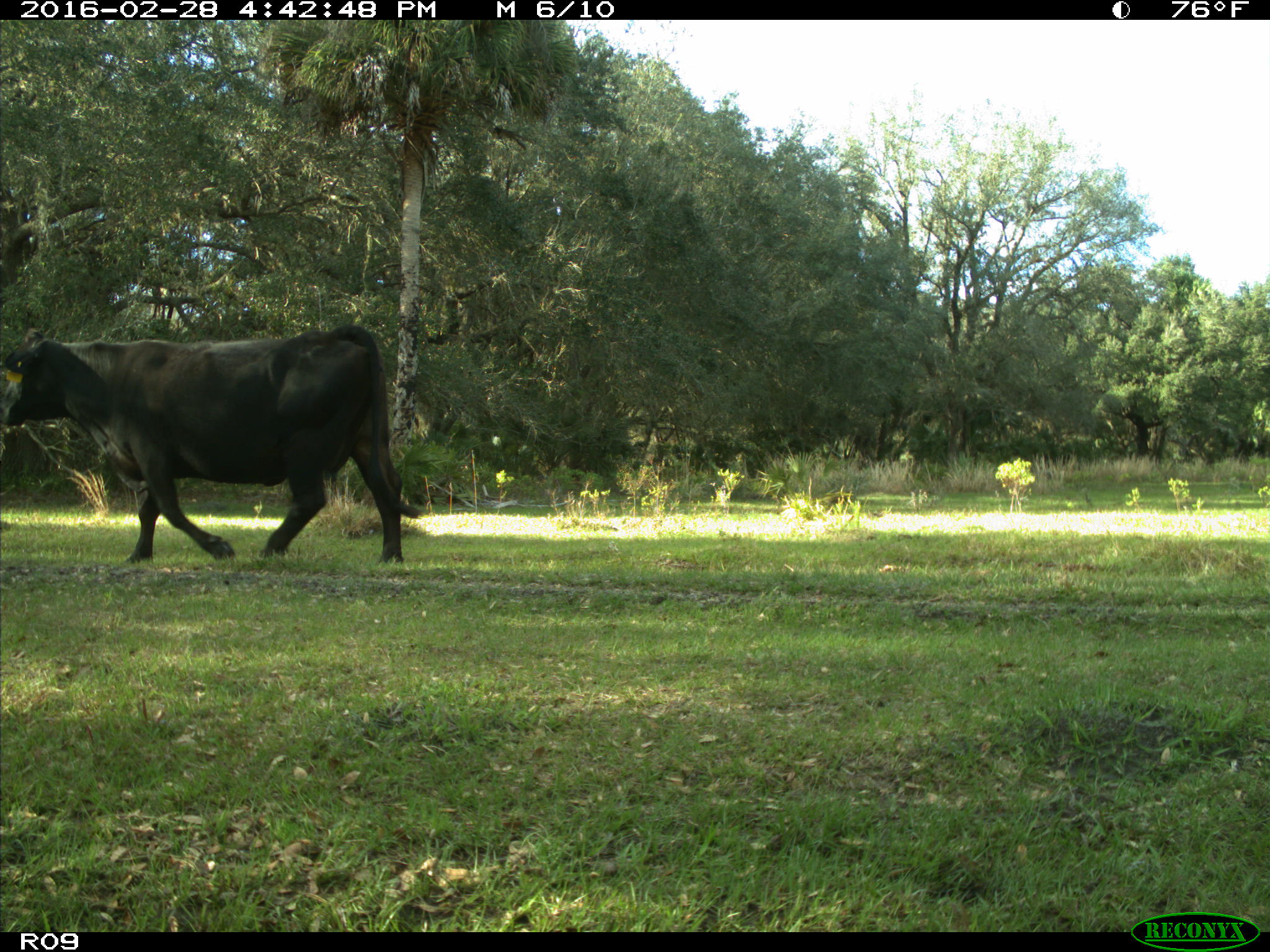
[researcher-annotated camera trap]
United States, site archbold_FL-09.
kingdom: Animalia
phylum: Chordata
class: Mammalia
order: Artiodactyla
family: Bovidae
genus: Bos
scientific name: Bos taurus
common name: domestic cow